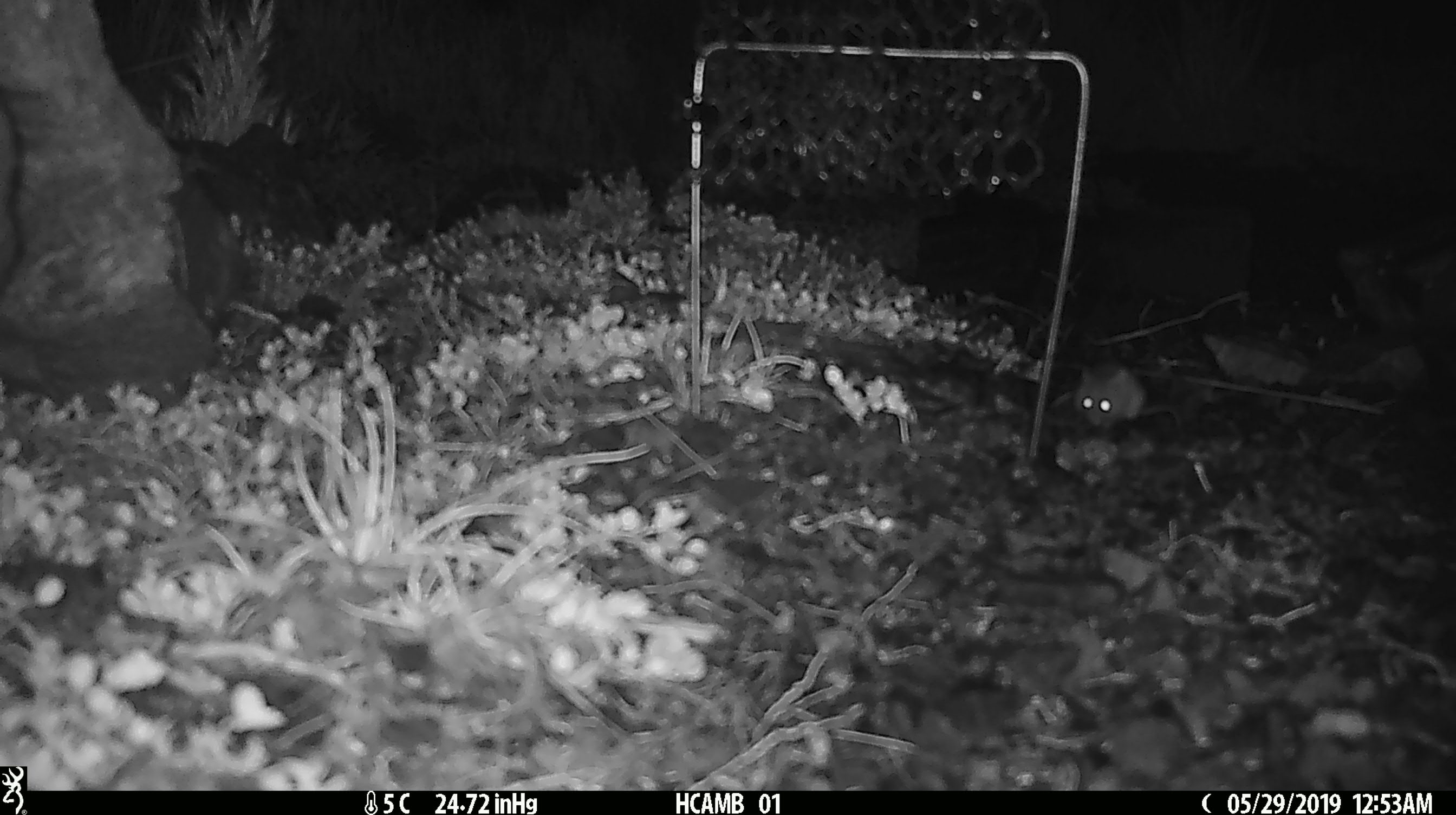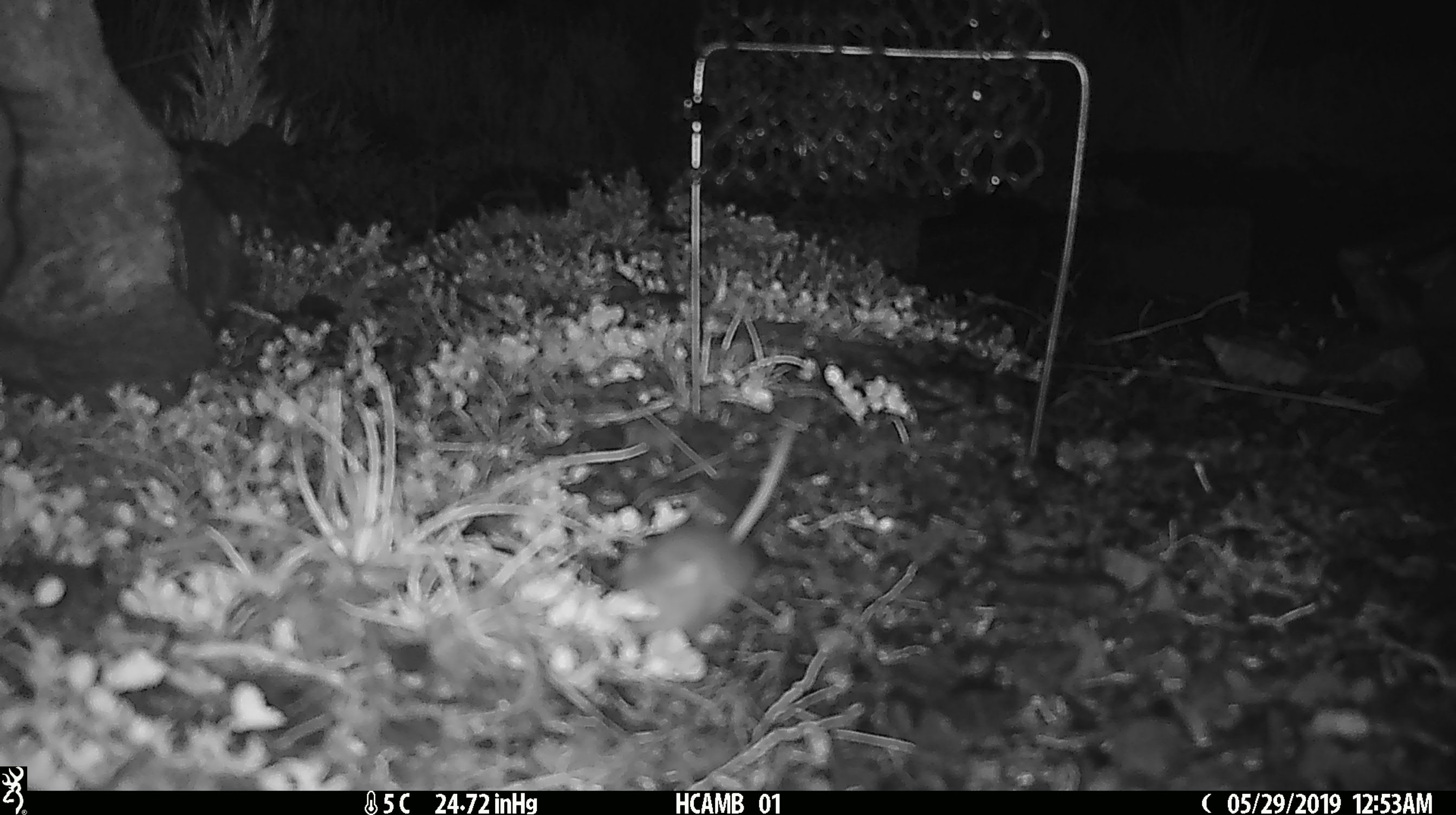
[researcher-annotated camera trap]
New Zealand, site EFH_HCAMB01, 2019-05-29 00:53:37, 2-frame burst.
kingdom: Animalia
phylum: Chordata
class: Mammalia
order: Rodentia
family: Muridae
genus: Mus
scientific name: Mus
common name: mouse